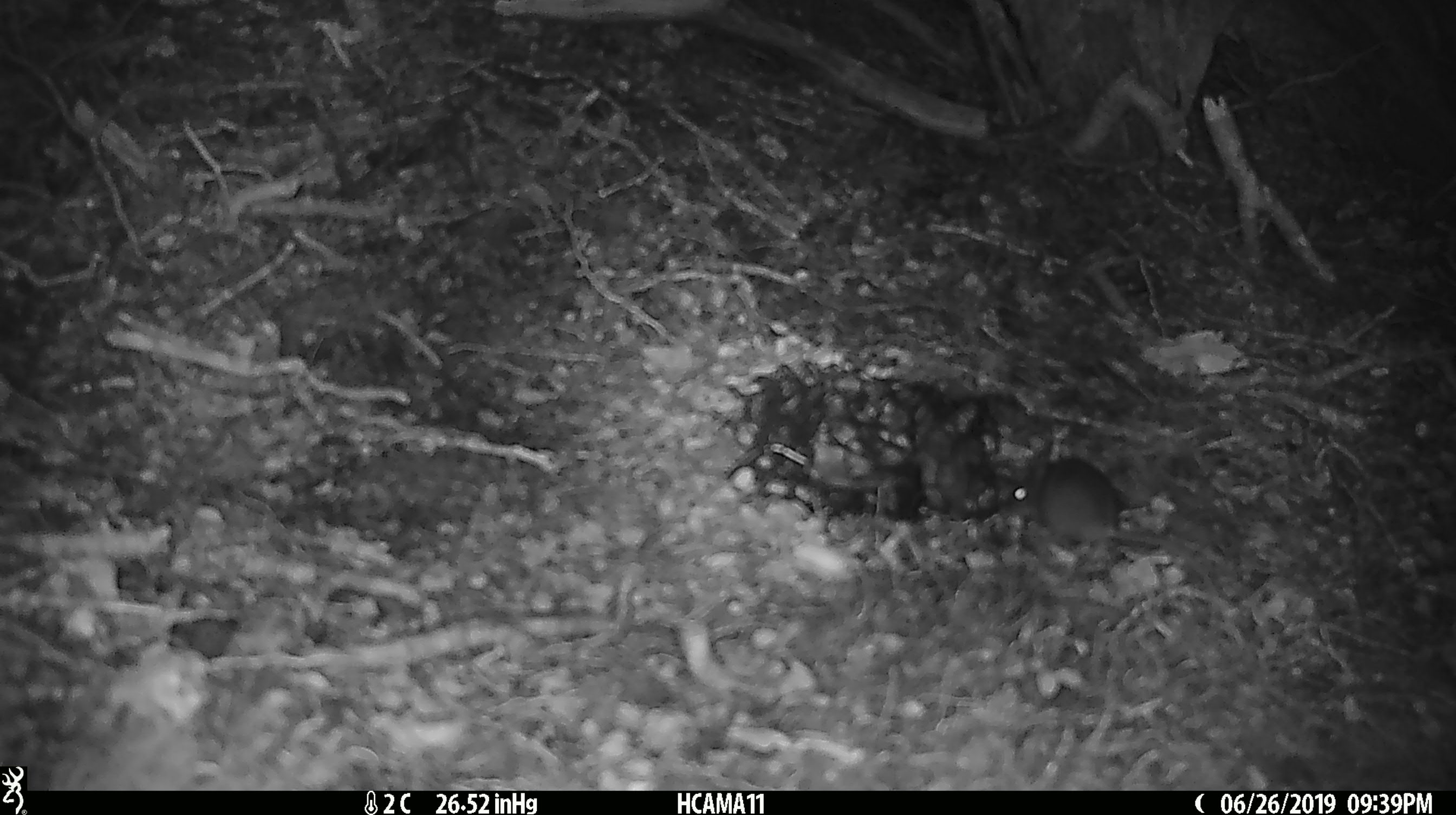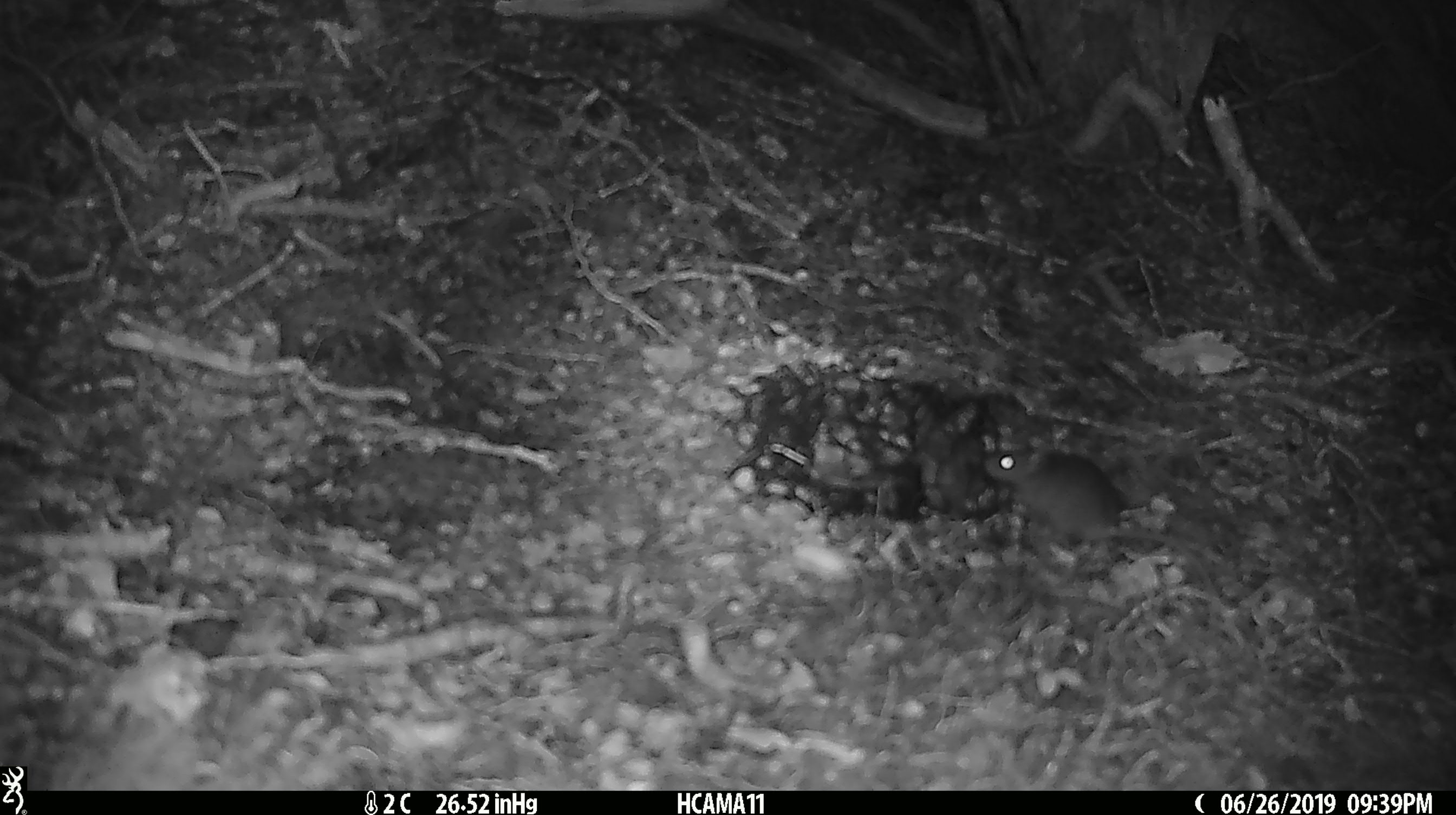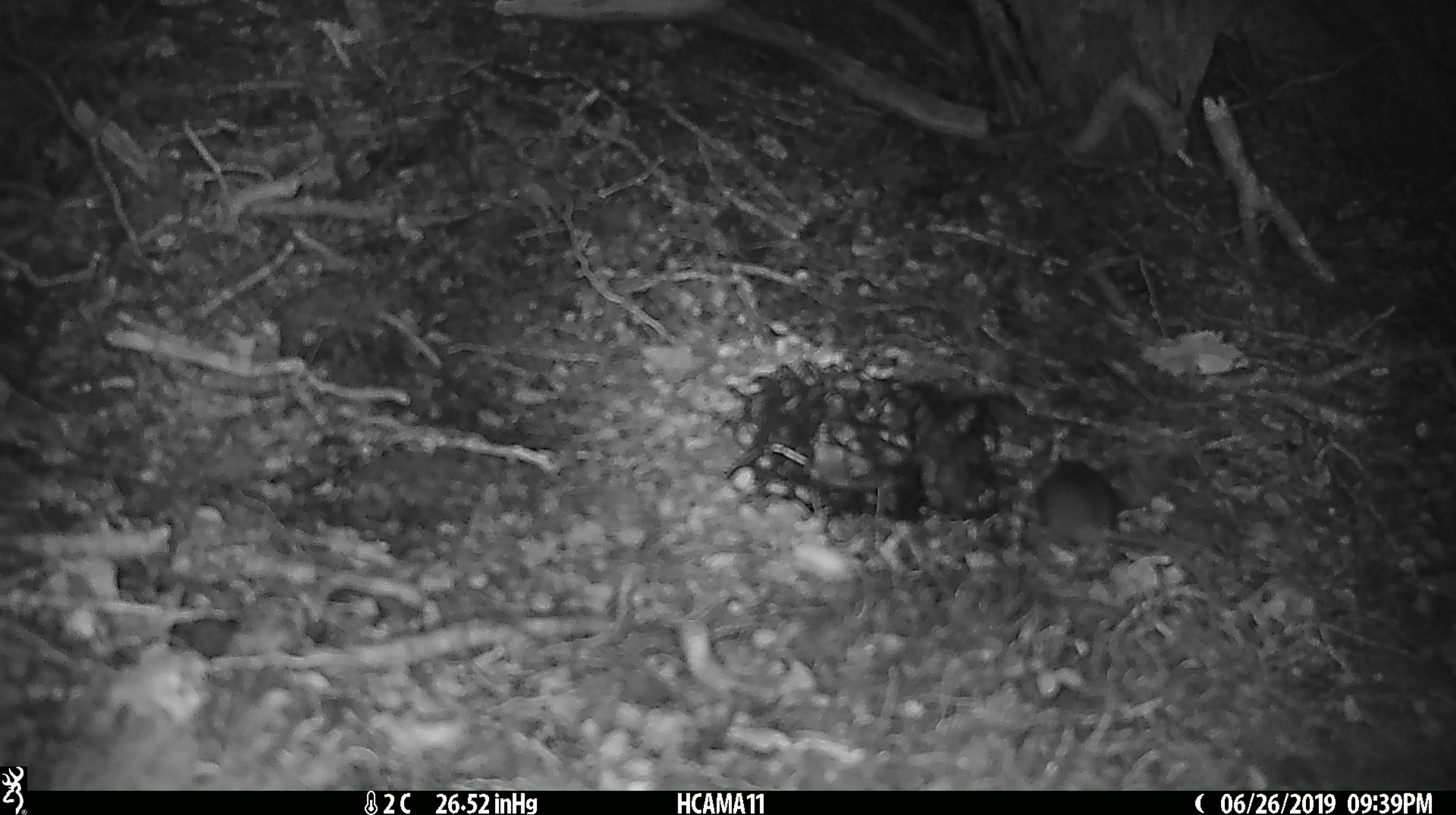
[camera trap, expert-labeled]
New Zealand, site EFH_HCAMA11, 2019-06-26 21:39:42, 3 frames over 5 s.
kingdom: Animalia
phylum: Chordata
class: Mammalia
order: Rodentia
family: Muridae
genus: Mus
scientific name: Mus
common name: mouse